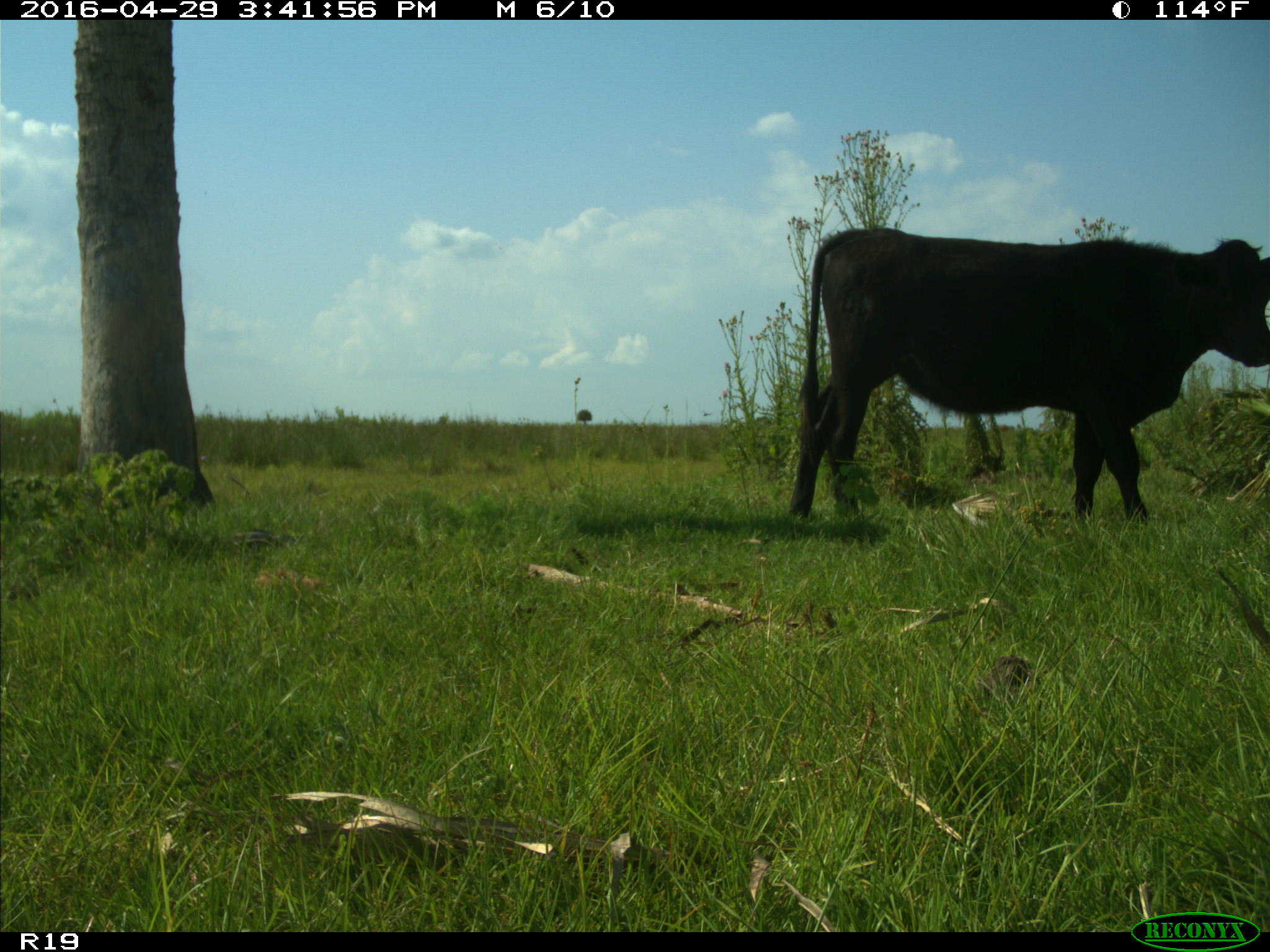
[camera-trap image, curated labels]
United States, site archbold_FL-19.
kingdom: Animalia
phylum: Chordata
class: Mammalia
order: Artiodactyla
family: Bovidae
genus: Bos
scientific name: Bos taurus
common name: domestic cow